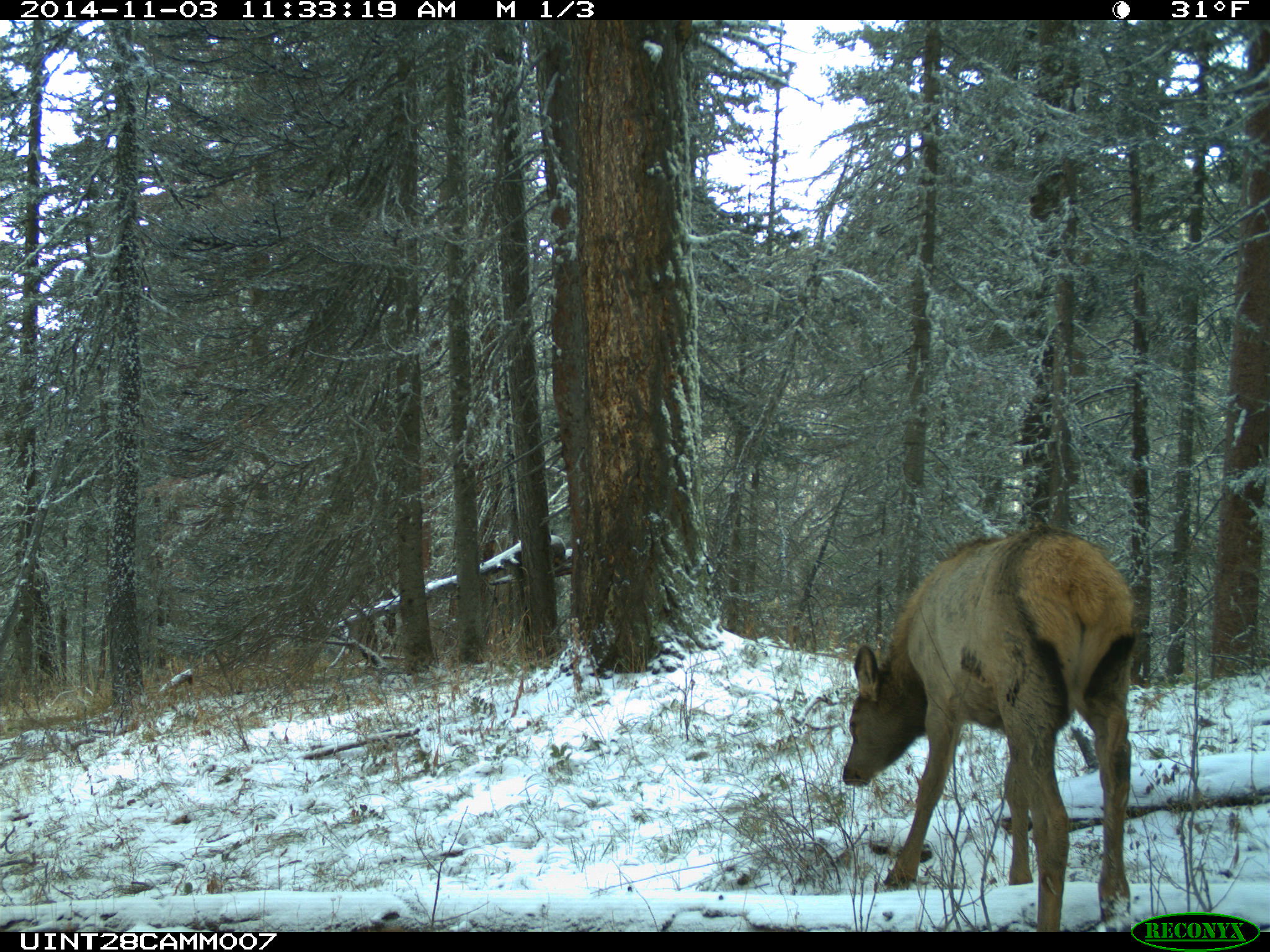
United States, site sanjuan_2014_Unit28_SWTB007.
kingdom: Animalia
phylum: Chordata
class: Mammalia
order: Artiodactyla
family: Cervidae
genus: Cervus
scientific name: Cervus elaphus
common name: red deer